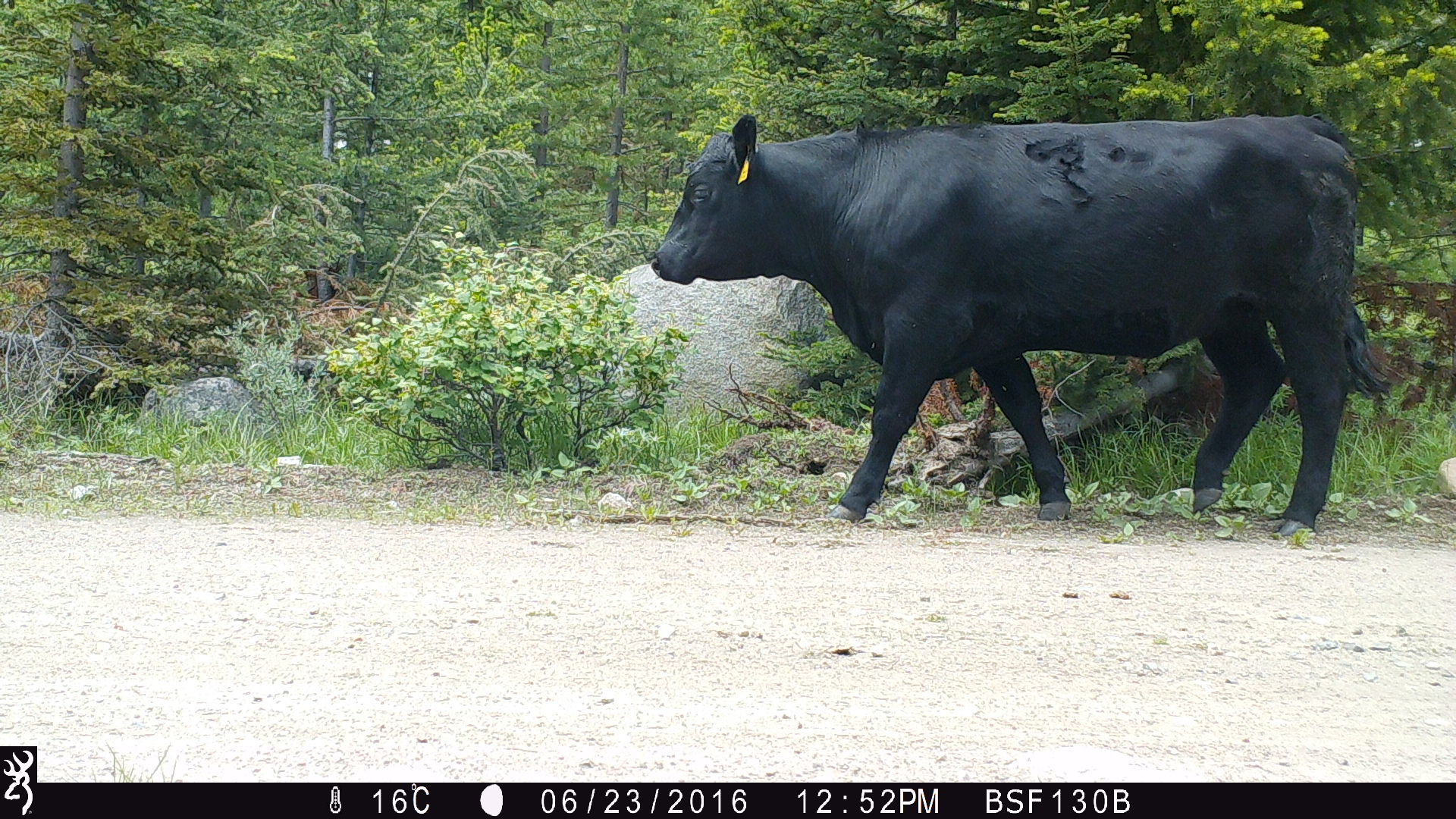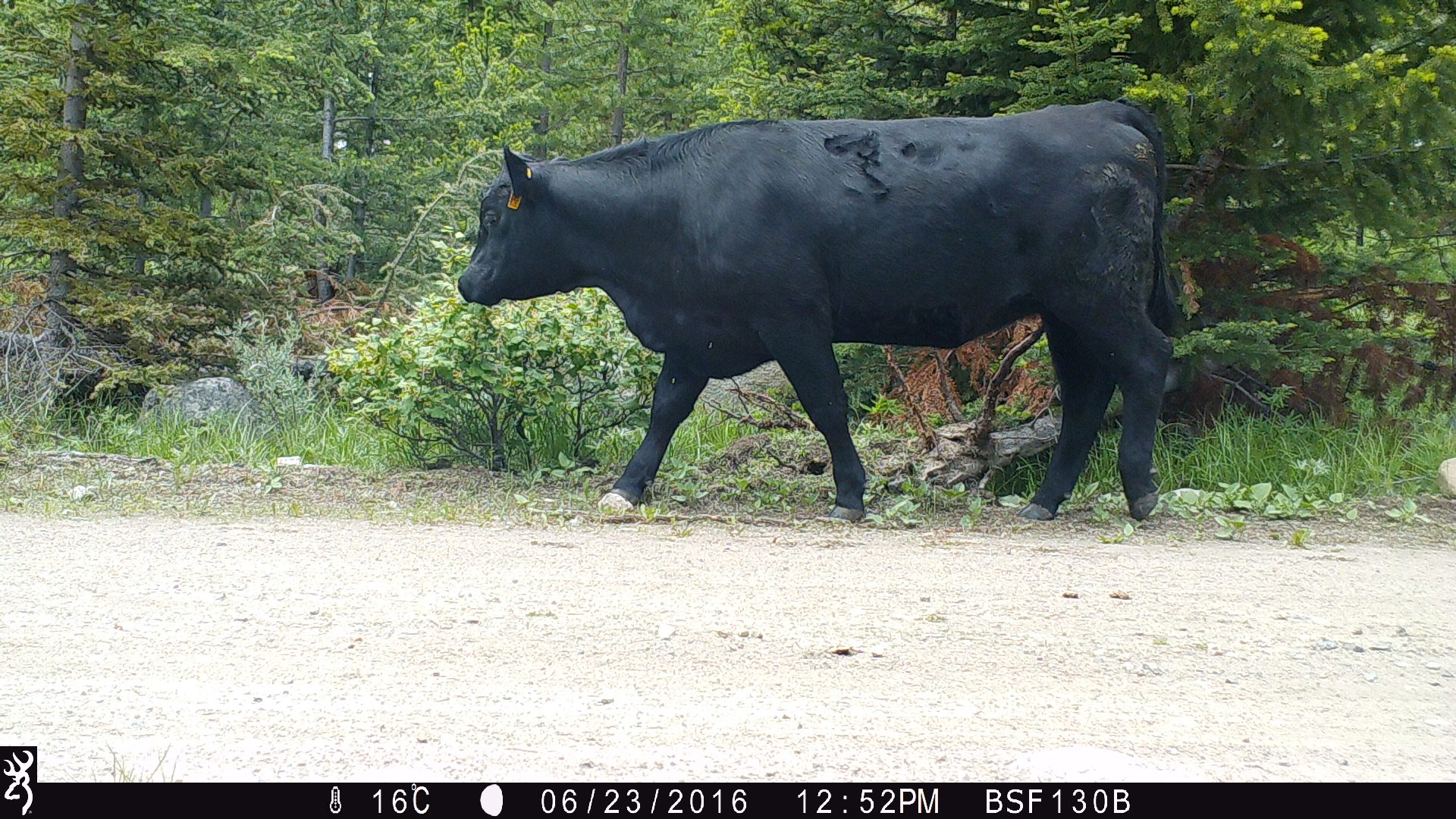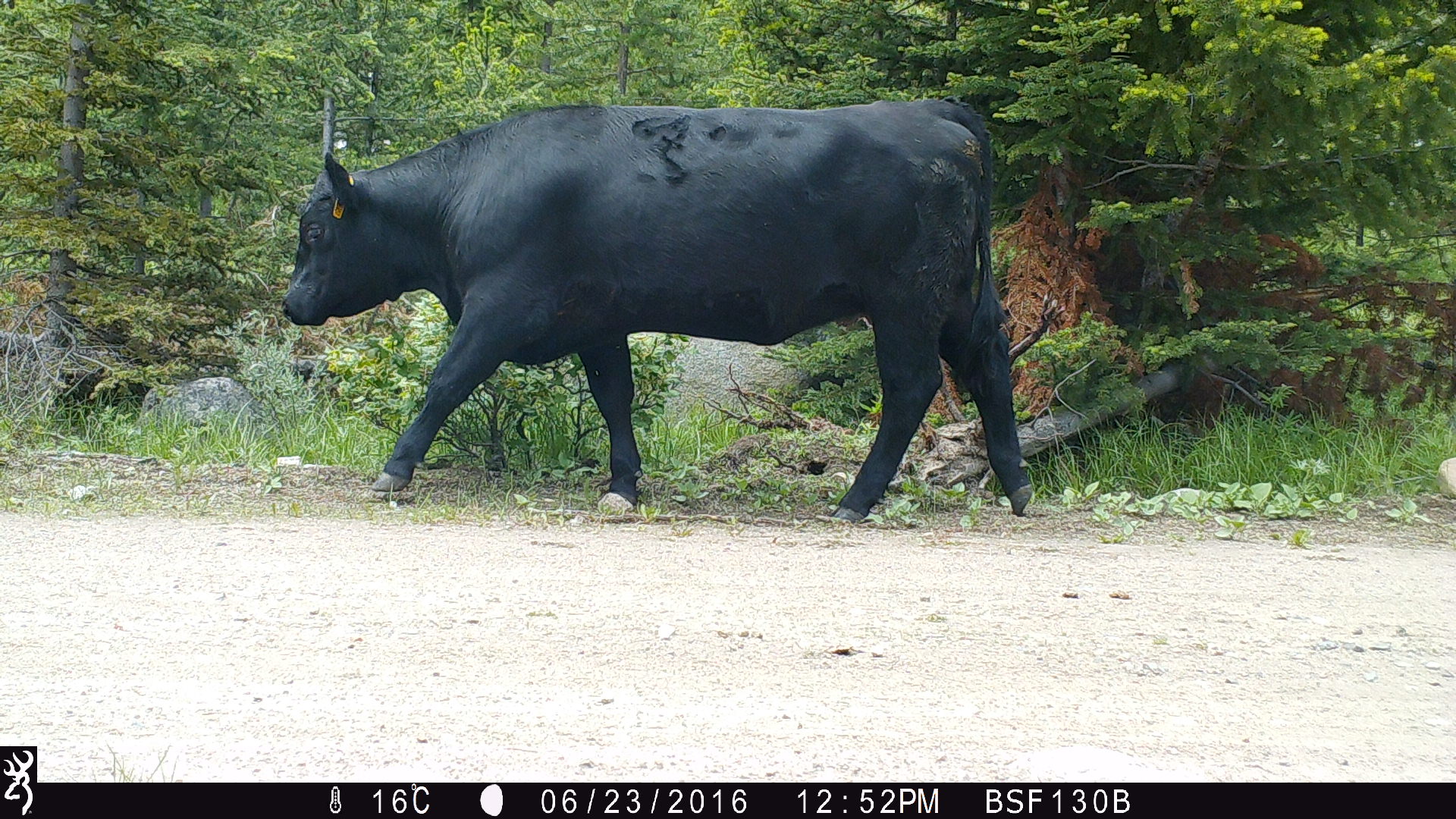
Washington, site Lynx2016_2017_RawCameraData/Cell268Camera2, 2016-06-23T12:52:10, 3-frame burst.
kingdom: Animalia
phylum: Chordata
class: Mammalia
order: Artiodactyla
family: Bovidae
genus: Bos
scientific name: Bos taurus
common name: domestic cattle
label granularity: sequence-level